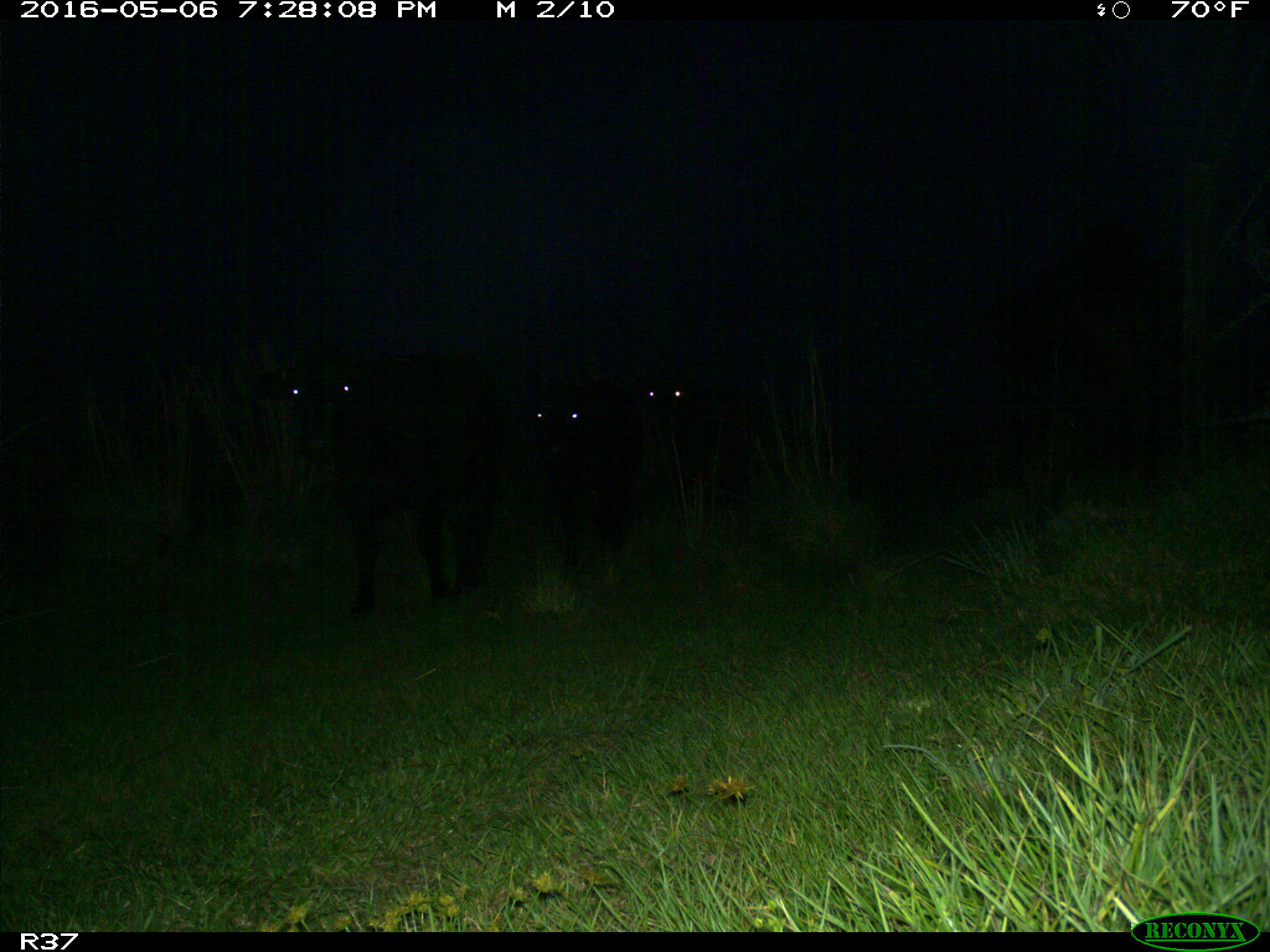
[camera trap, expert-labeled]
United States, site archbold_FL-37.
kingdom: Animalia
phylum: Chordata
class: Mammalia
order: Artiodactyla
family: Bovidae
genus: Bos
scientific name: Bos taurus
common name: domestic cow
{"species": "Bos taurus (domestic cow)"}